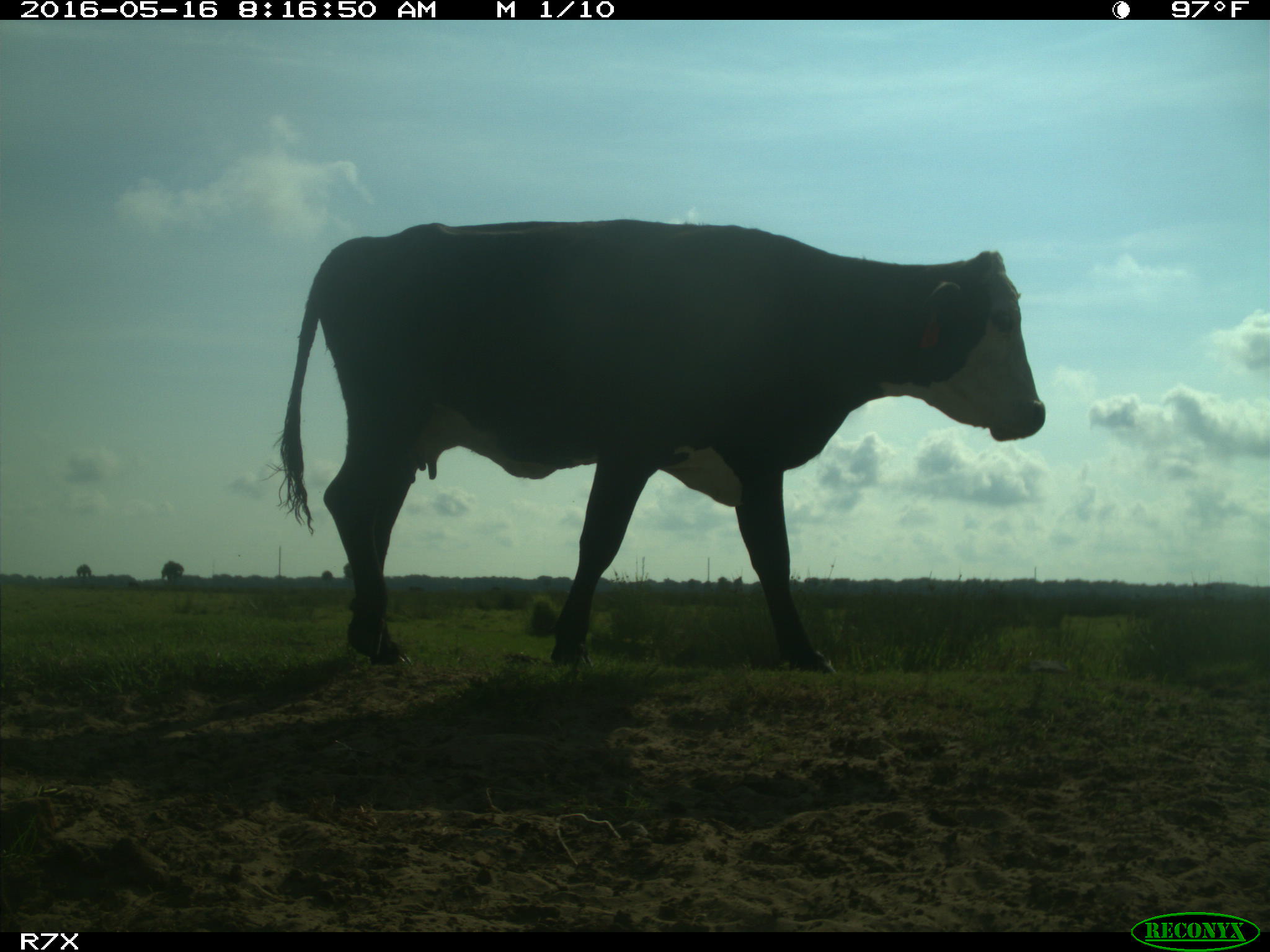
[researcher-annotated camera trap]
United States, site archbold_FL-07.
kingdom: Animalia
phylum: Chordata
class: Mammalia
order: Artiodactyla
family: Bovidae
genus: Bos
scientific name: Bos taurus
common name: domestic cow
Bos taurus (domestic cow).